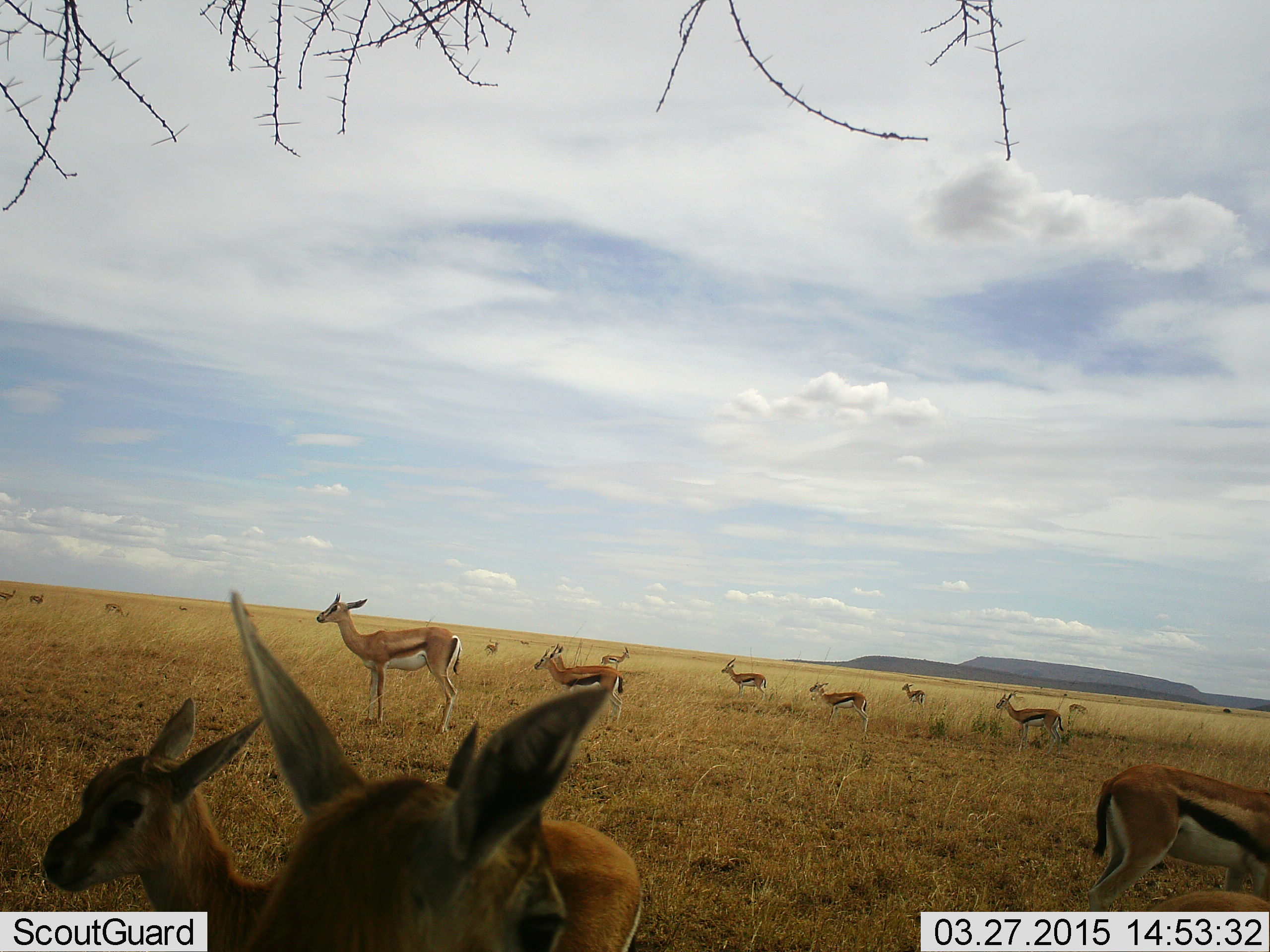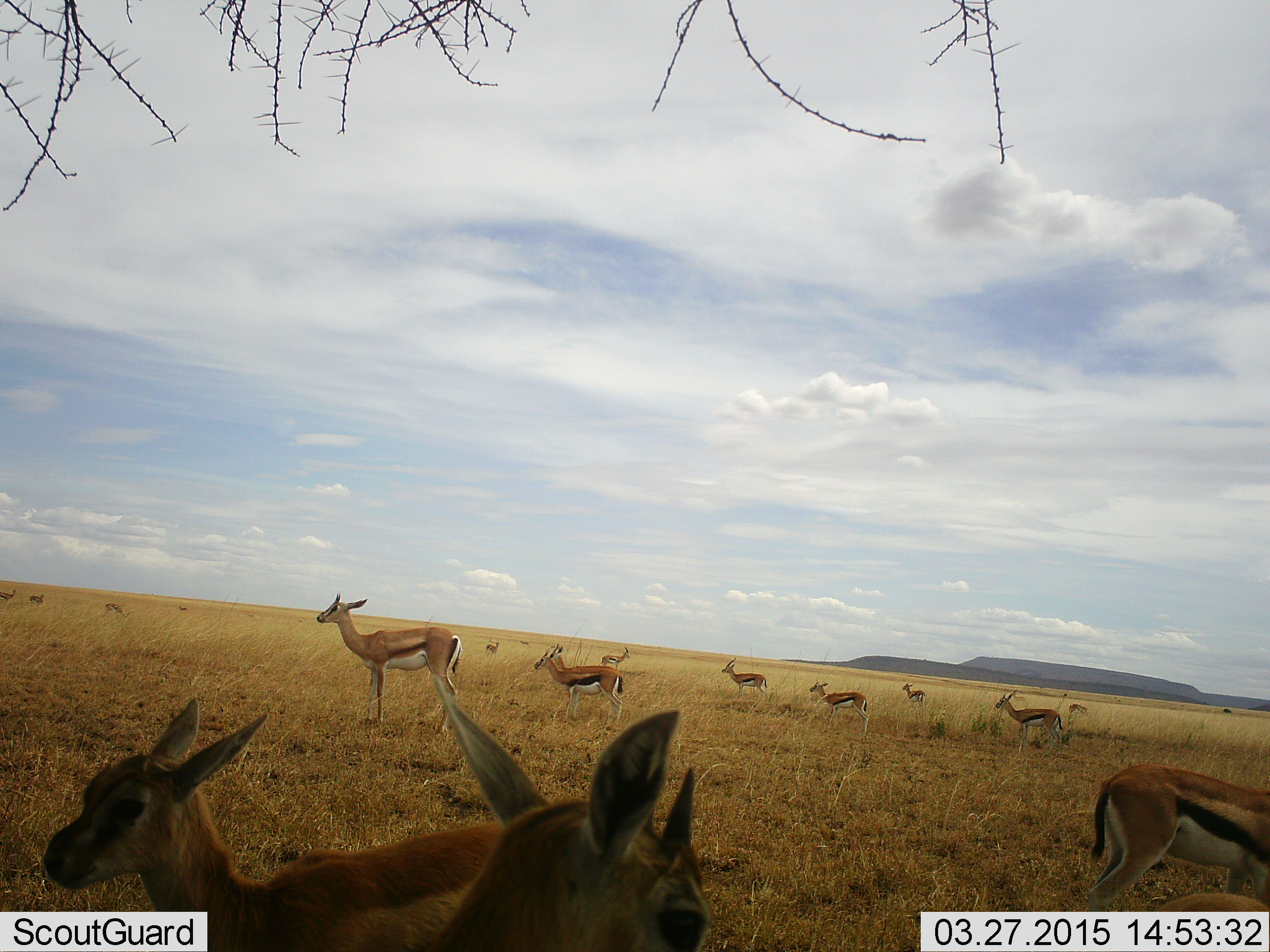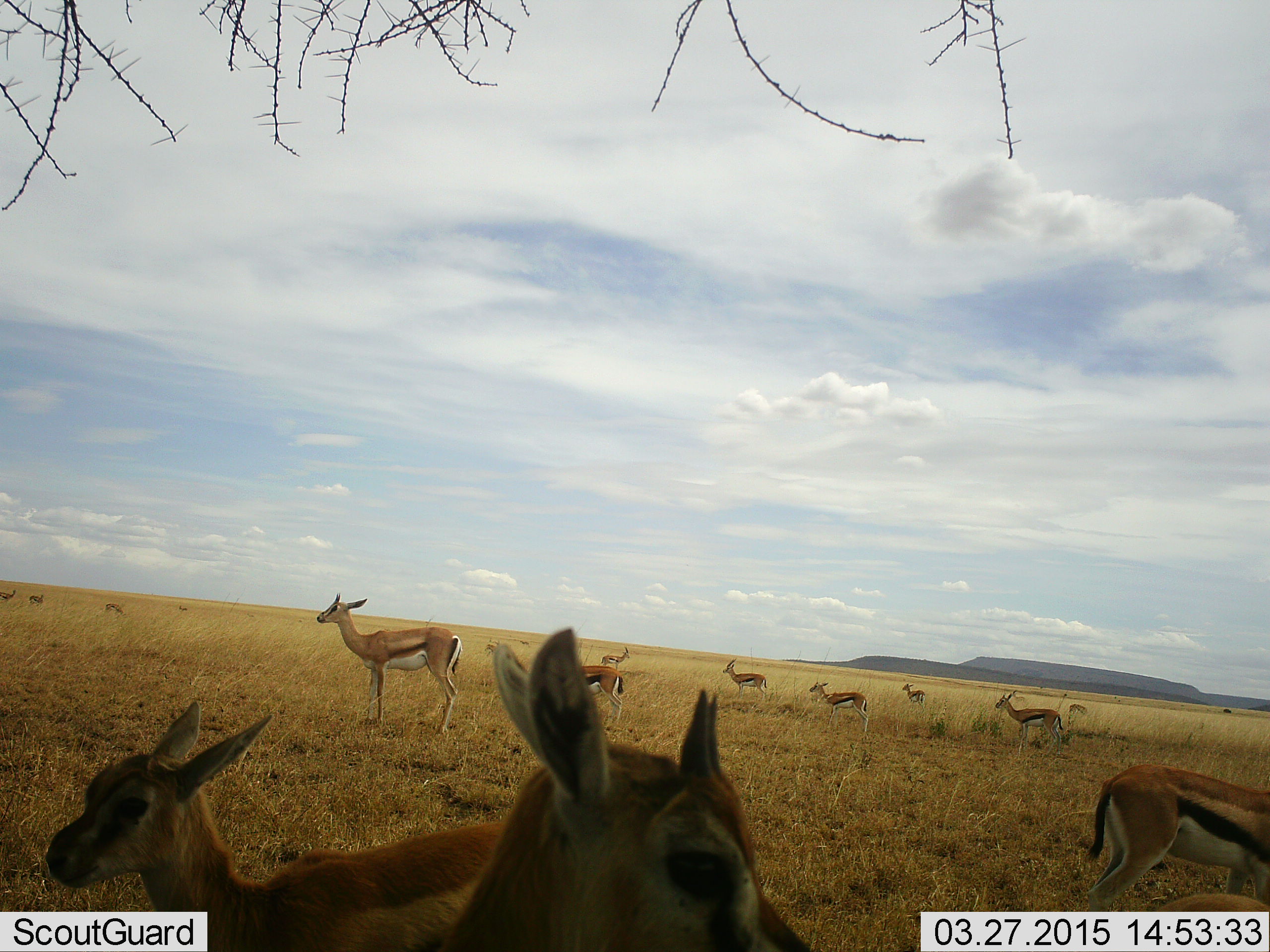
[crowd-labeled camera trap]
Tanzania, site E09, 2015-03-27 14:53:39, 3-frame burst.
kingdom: Animalia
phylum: Chordata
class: Mammalia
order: Artiodactyla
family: Bovidae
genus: Eudorcas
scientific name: Eudorcas thomsonii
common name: thomson's gazelle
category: gazellethomsons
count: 11-50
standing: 80%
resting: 0%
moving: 30%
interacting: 0%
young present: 10%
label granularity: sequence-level